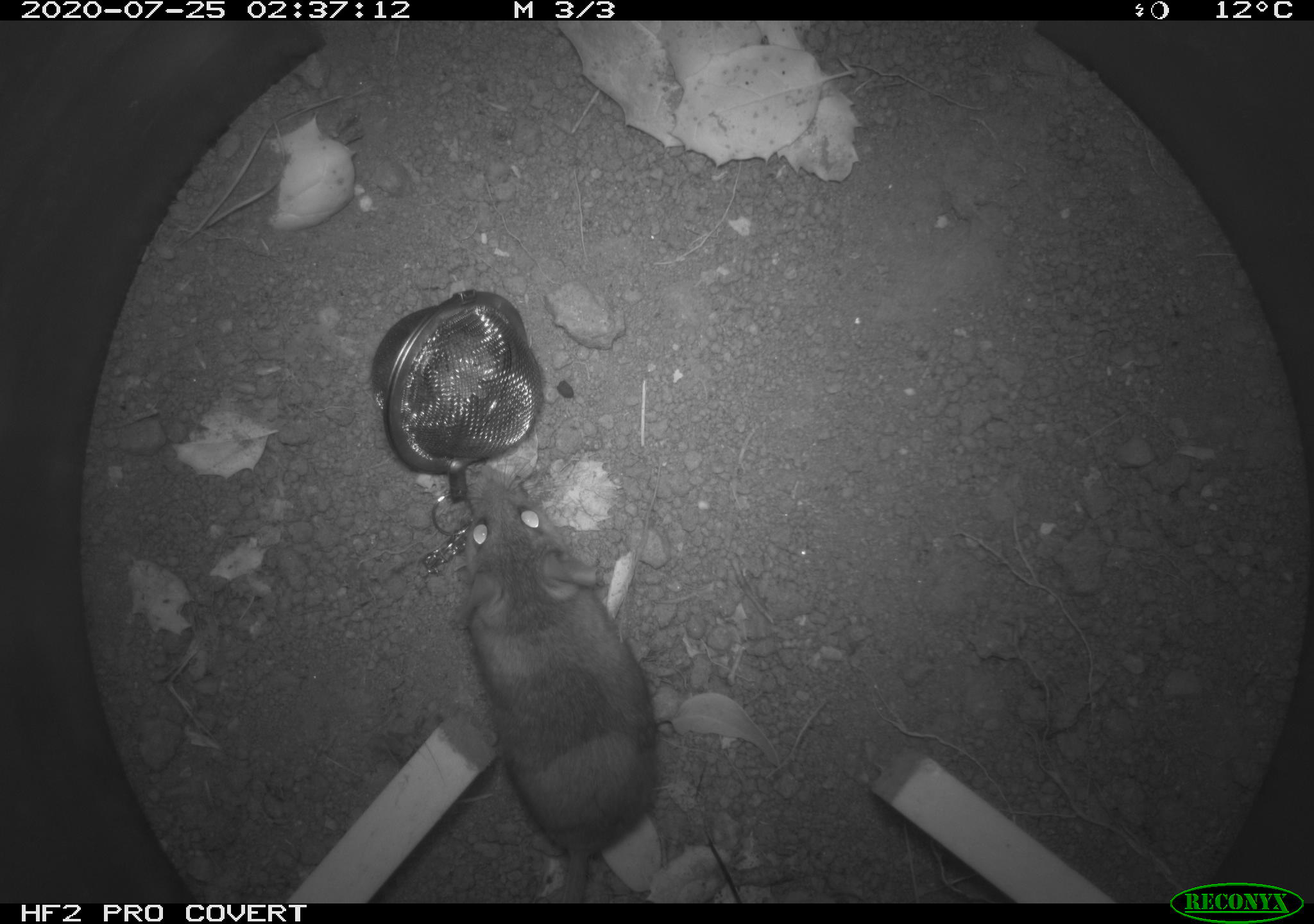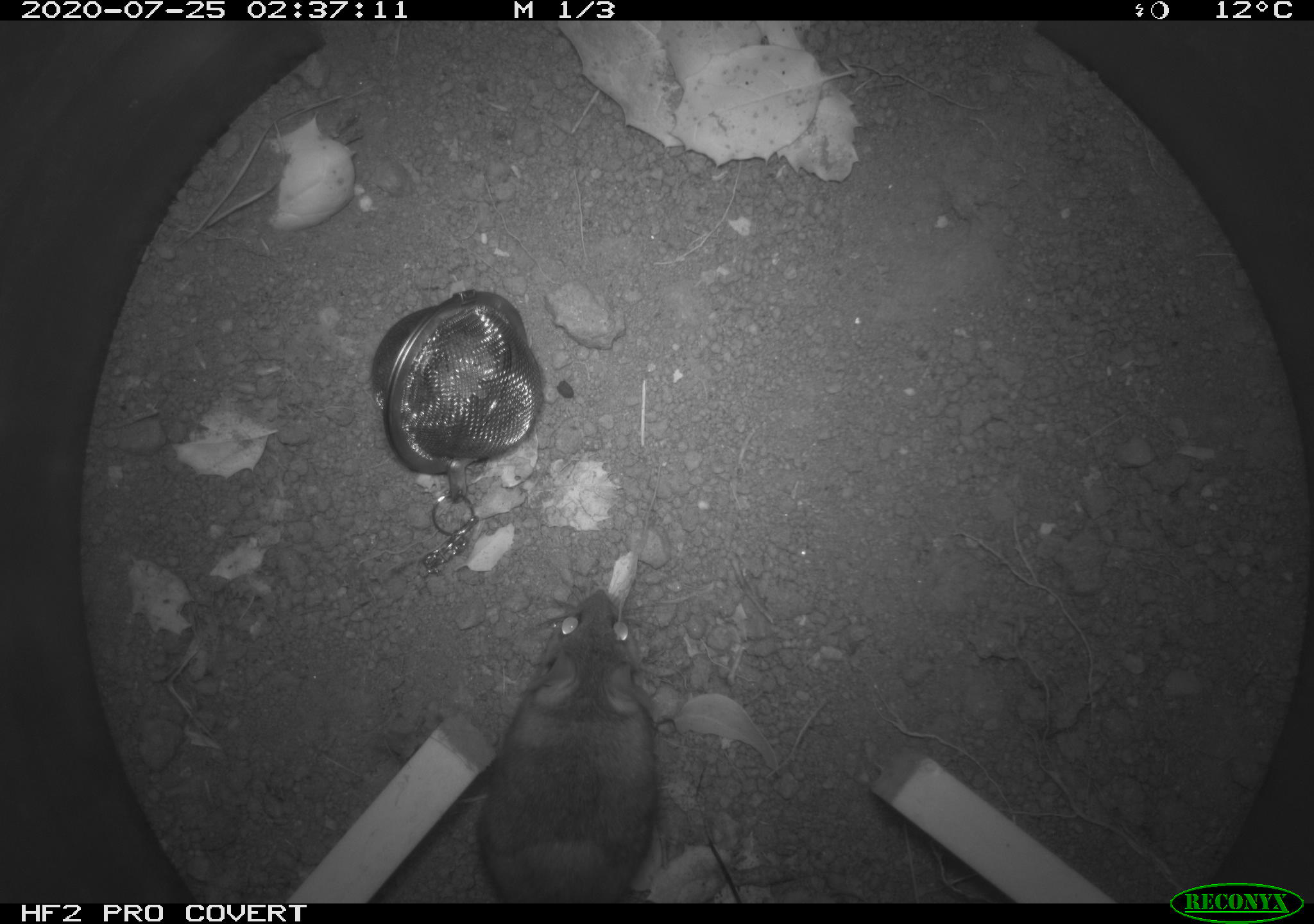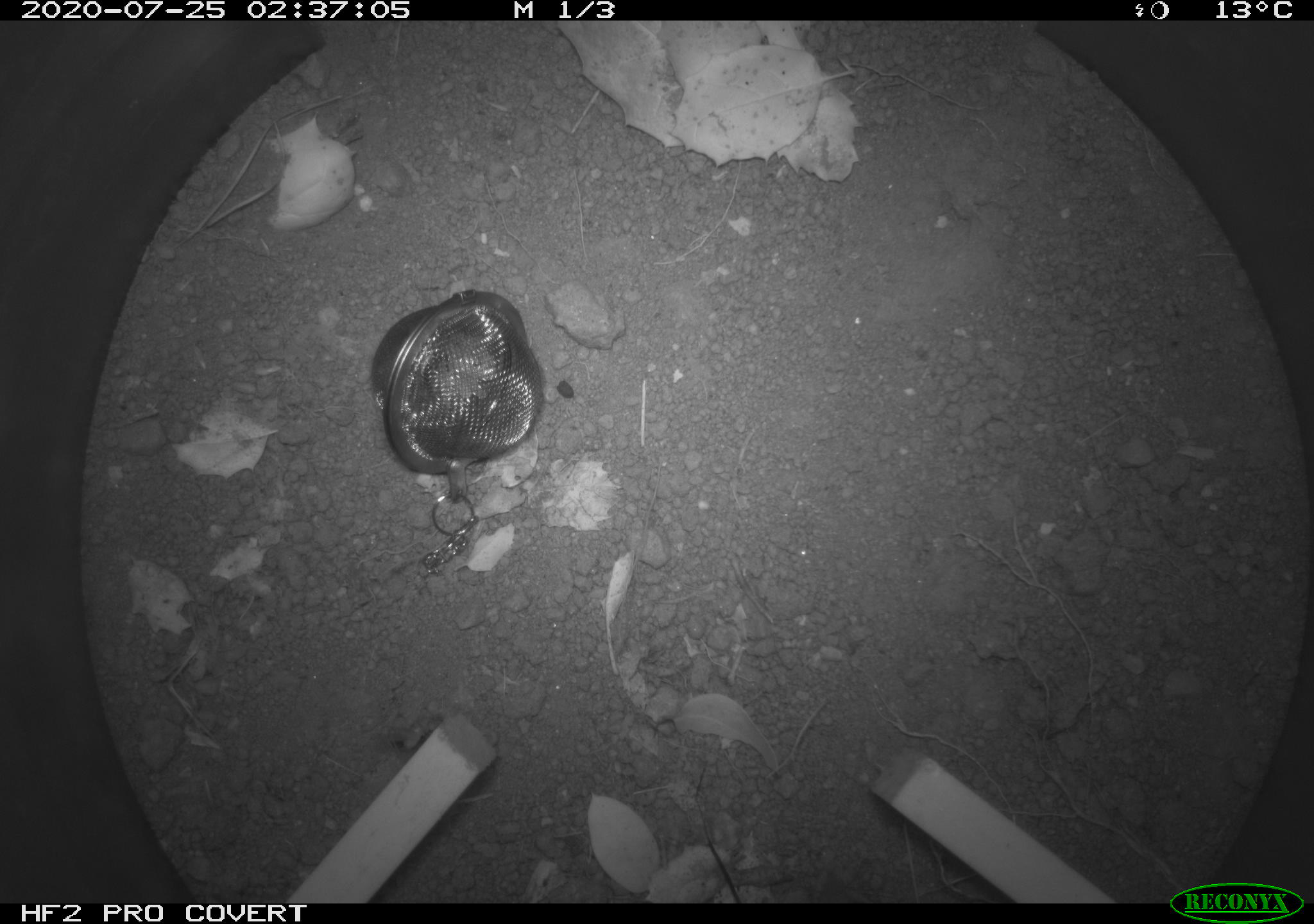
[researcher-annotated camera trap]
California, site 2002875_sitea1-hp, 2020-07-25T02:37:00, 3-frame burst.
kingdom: Animalia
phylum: Chordata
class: Mammalia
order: Rodentia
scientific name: Rodentia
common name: rodent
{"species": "rodent (Rodentia)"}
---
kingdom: Animalia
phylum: Arthropoda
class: Insecta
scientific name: Insecta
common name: insect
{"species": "insect (Insecta)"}